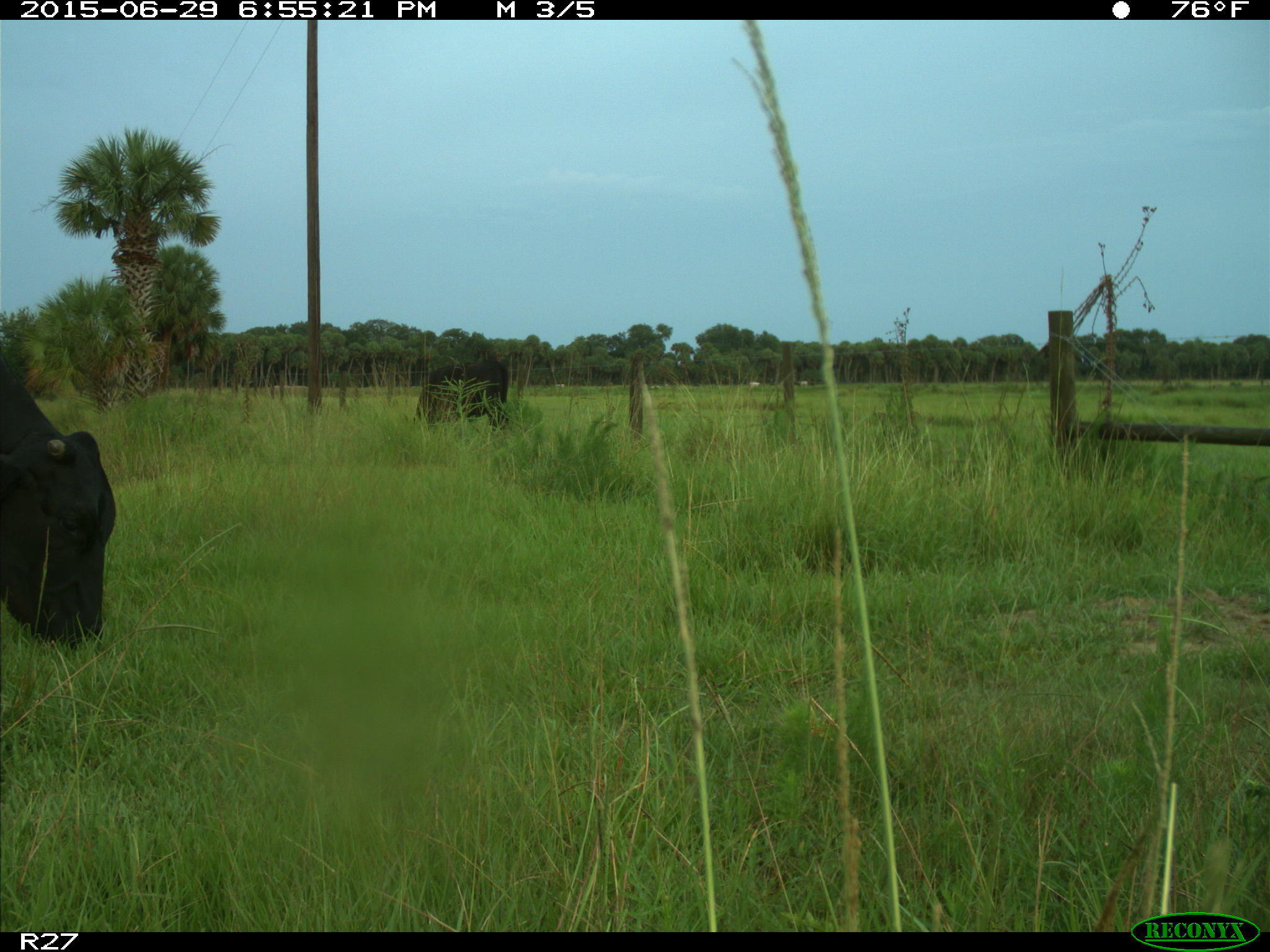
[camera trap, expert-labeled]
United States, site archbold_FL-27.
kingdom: Animalia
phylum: Chordata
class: Mammalia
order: Artiodactyla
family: Bovidae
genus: Bos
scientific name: Bos taurus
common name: domestic cow